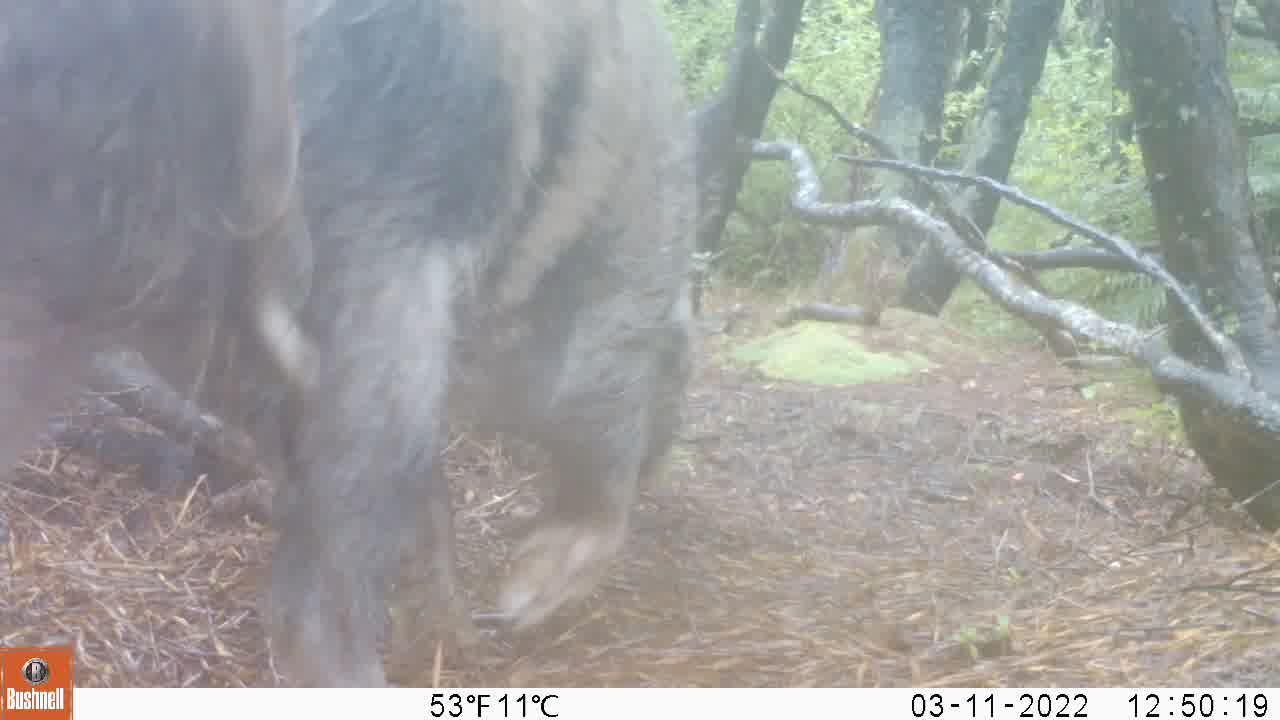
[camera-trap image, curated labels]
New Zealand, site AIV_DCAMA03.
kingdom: Animalia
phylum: Chordata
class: Mammalia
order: Artiodactyla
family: Suidae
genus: Sus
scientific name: Sus scrofa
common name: pig